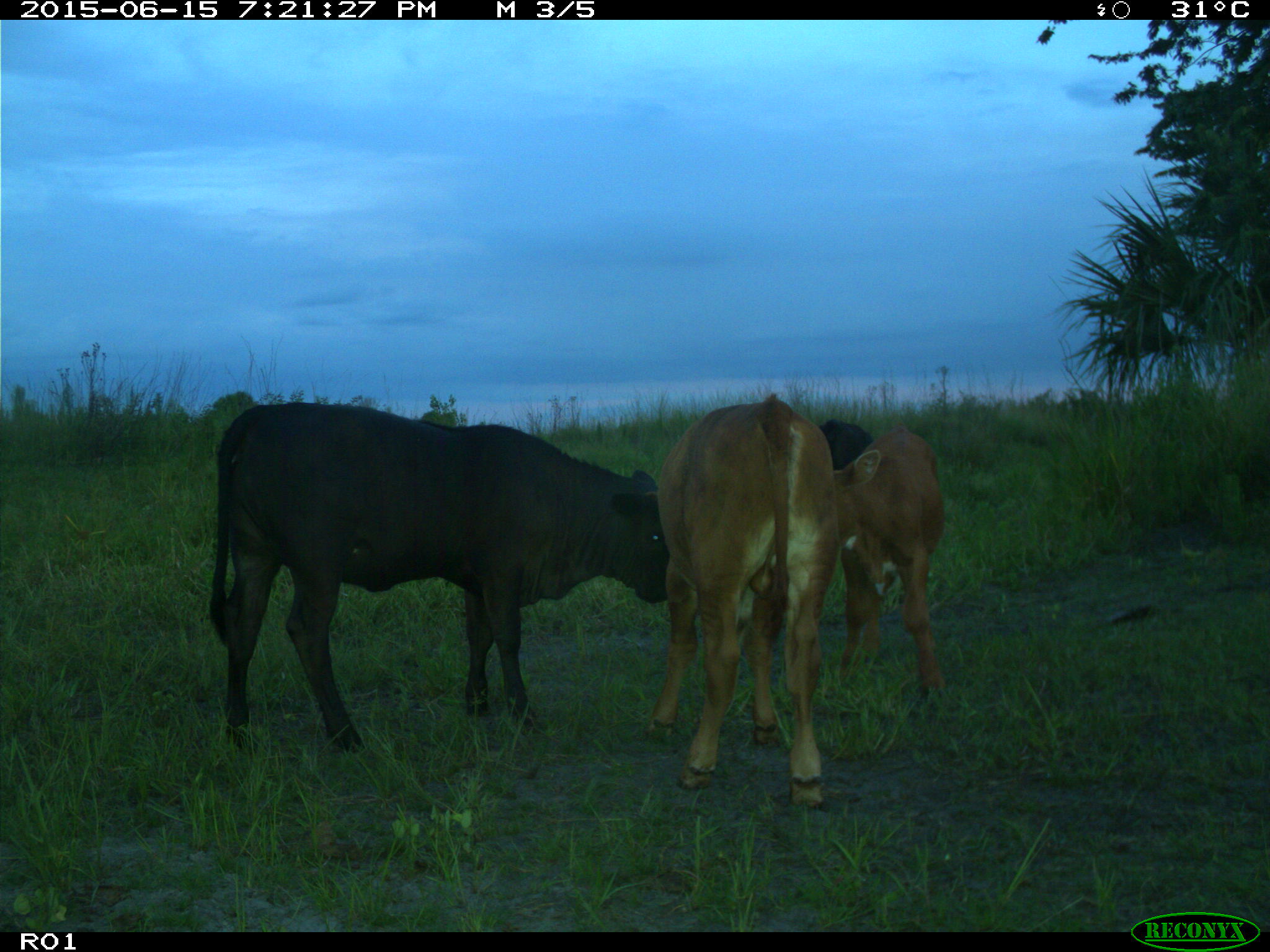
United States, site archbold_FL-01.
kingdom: Animalia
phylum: Chordata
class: Mammalia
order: Artiodactyla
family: Bovidae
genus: Bos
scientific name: Bos taurus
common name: domestic cow